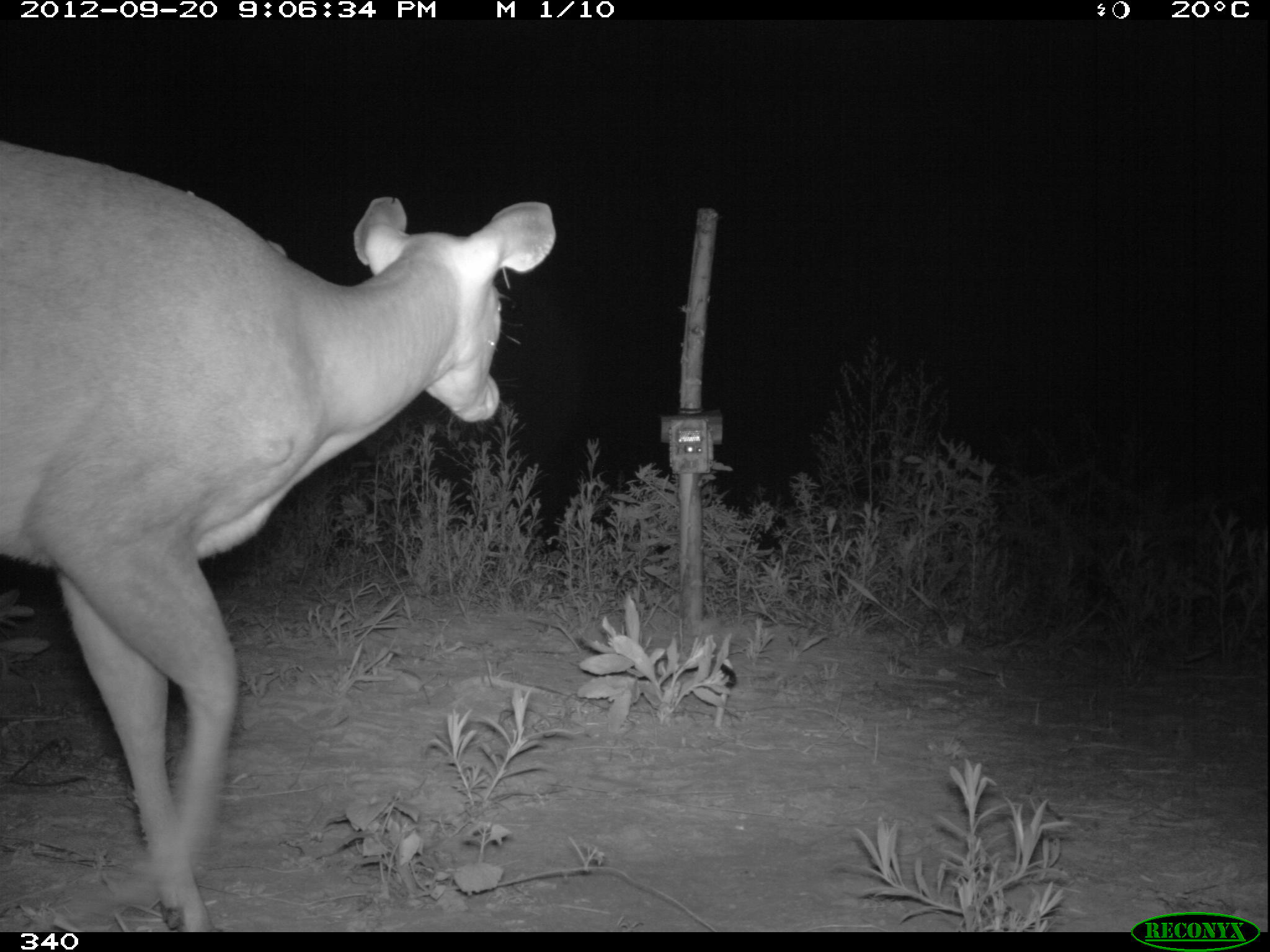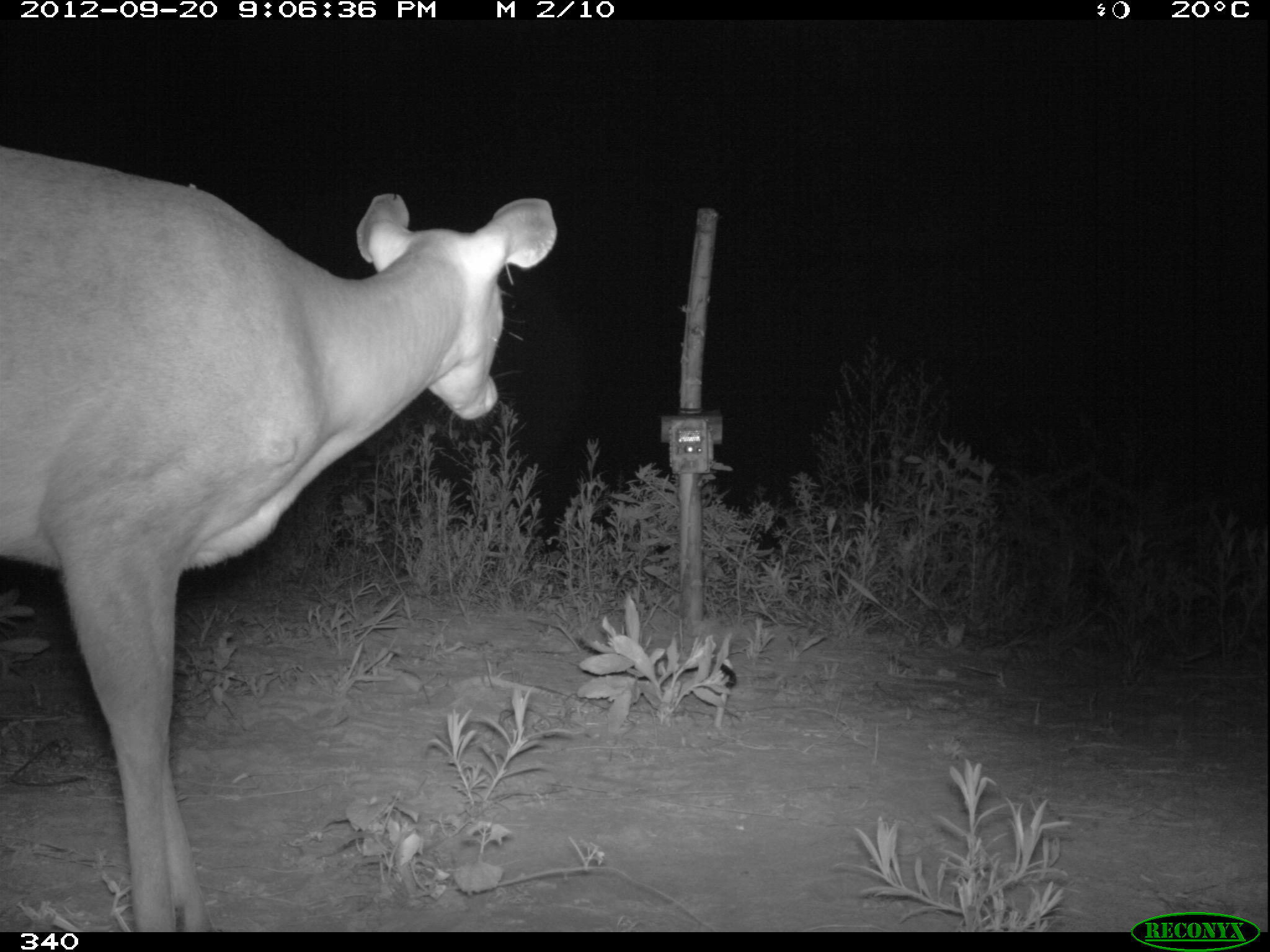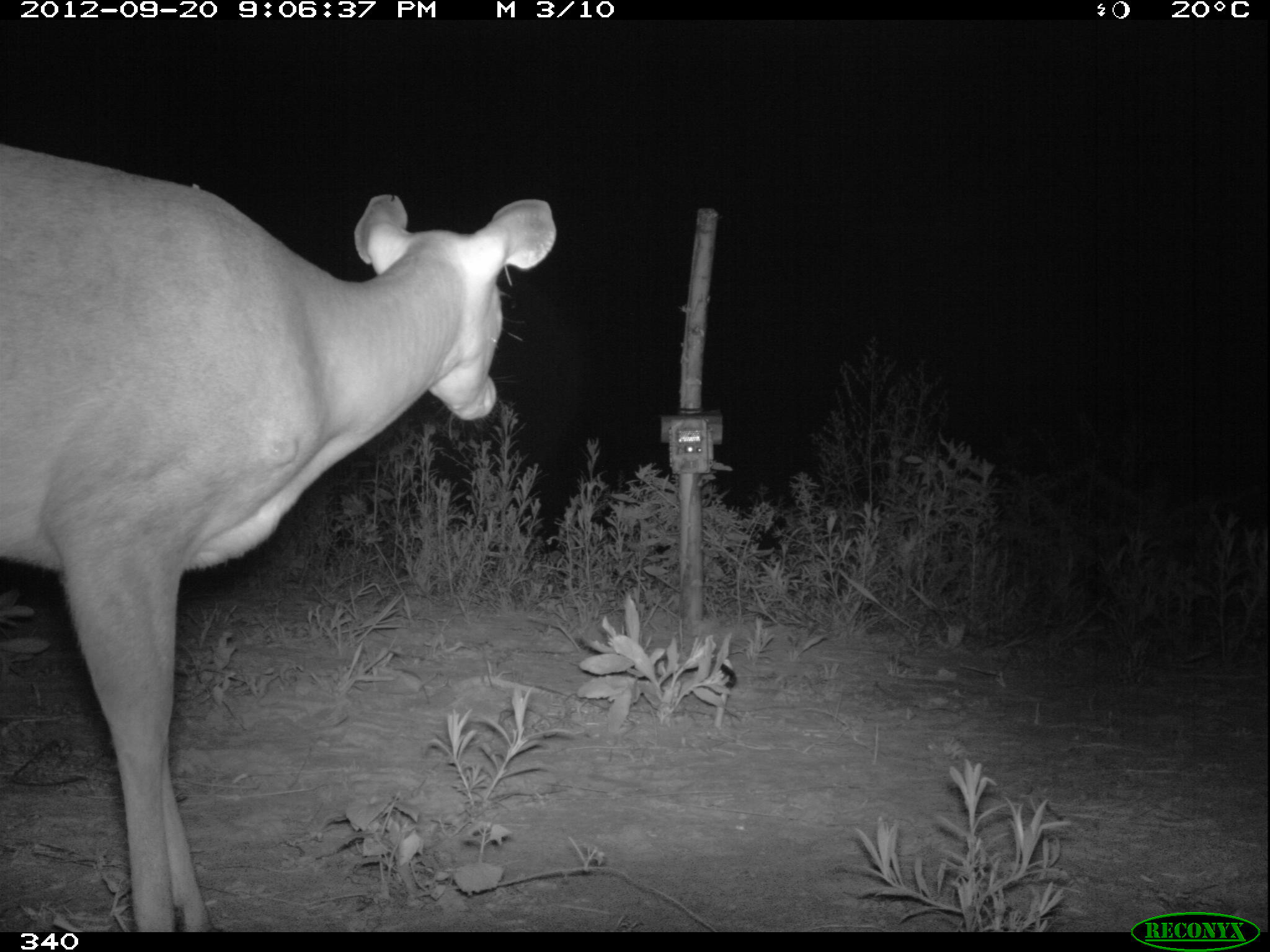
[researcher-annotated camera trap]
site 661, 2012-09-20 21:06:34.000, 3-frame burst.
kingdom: Animalia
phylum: Chordata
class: Mammalia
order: Artiodactyla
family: Cervidae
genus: Mazama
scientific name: Mazama americana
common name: red brocket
Mazama americana (red brocket).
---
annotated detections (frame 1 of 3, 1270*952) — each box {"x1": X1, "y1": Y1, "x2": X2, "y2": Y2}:
mazama americana: {"x1": 0, "y1": 137, "x2": 556, "y2": 931}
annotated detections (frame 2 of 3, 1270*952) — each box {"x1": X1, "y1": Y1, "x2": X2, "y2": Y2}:
mazama americana: {"x1": 0, "y1": 148, "x2": 559, "y2": 931}